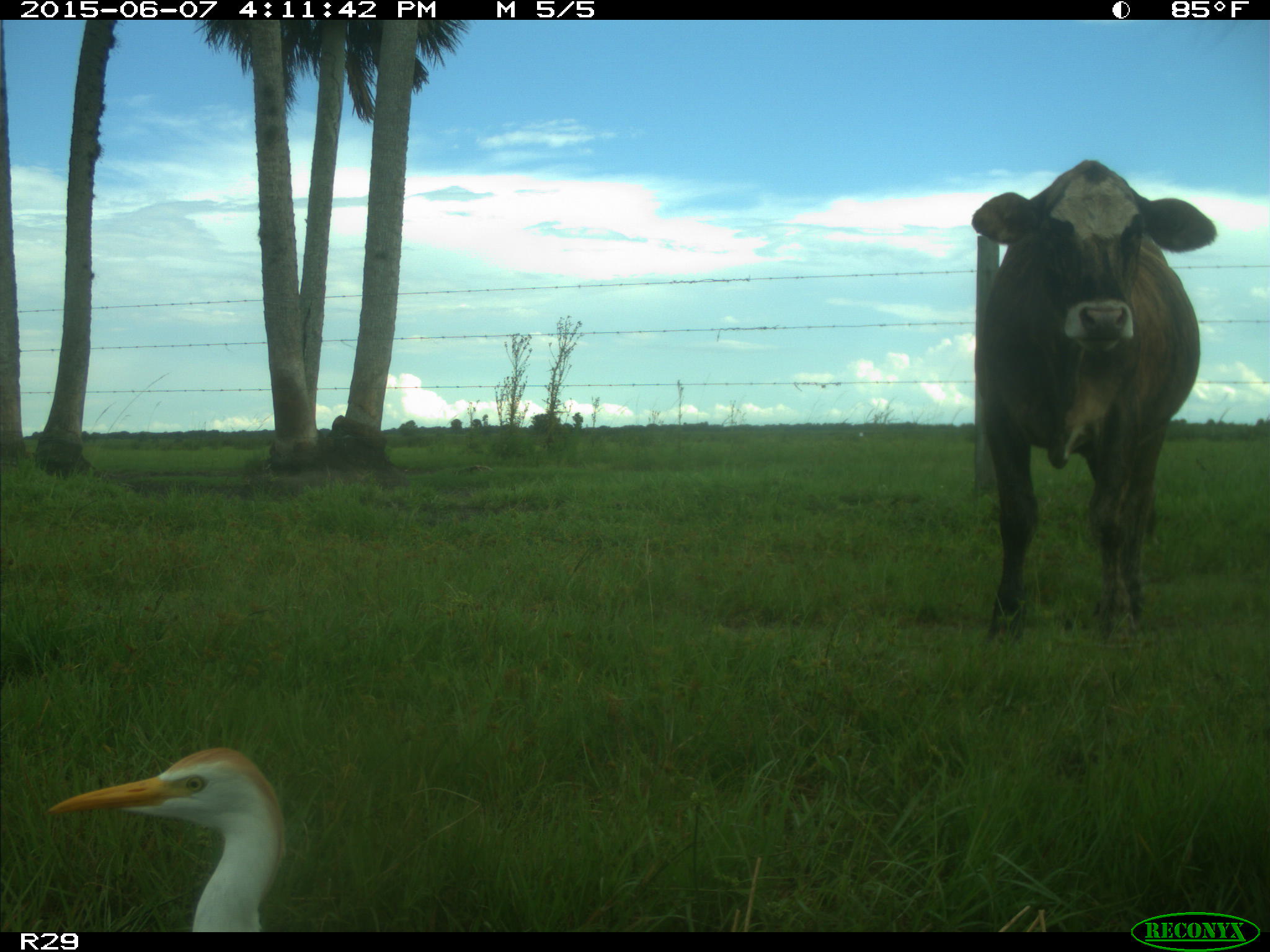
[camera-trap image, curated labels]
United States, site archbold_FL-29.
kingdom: Animalia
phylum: Chordata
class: Mammalia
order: Artiodactyla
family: Bovidae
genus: Bos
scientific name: Bos taurus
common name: domestic cow